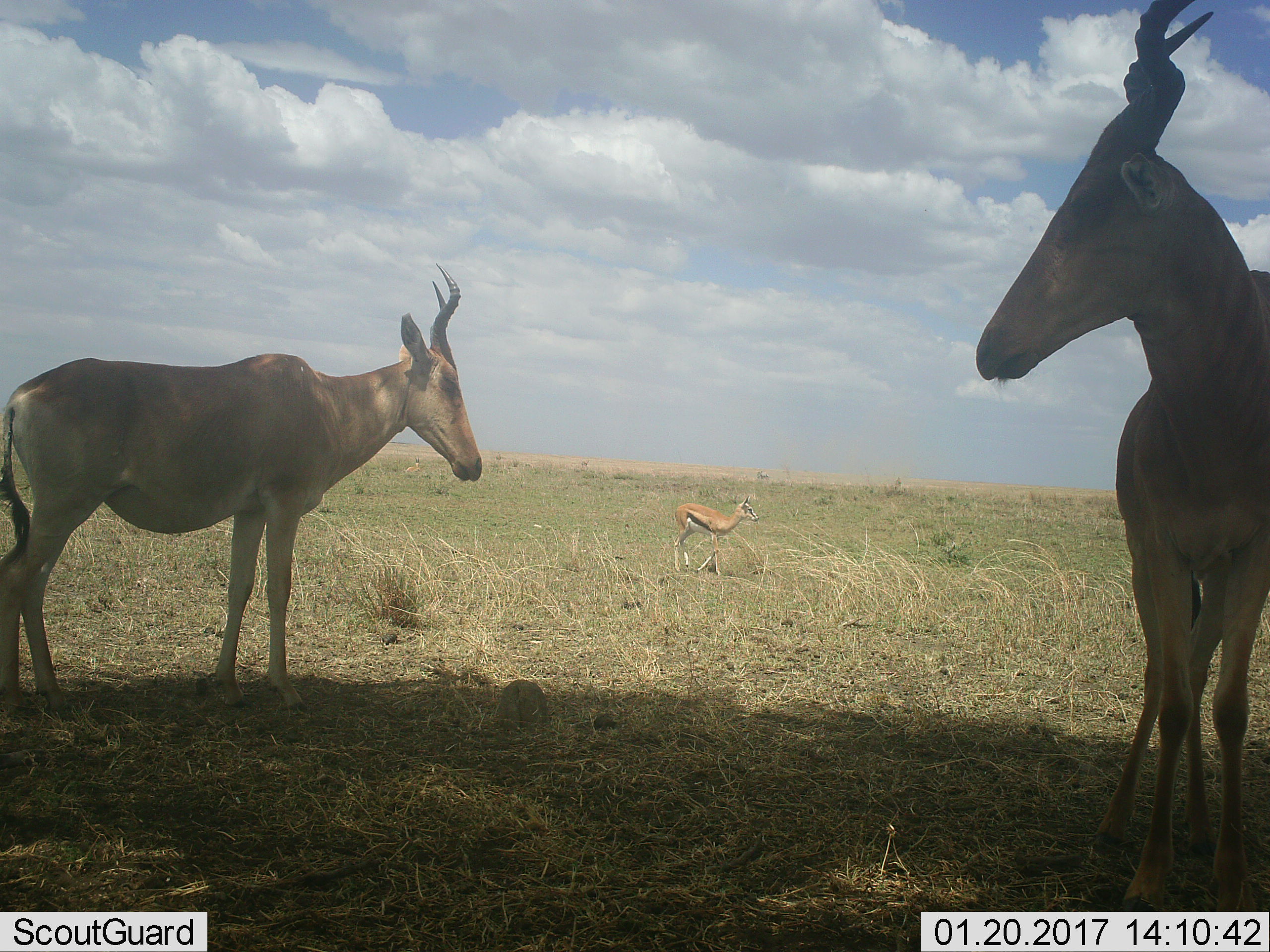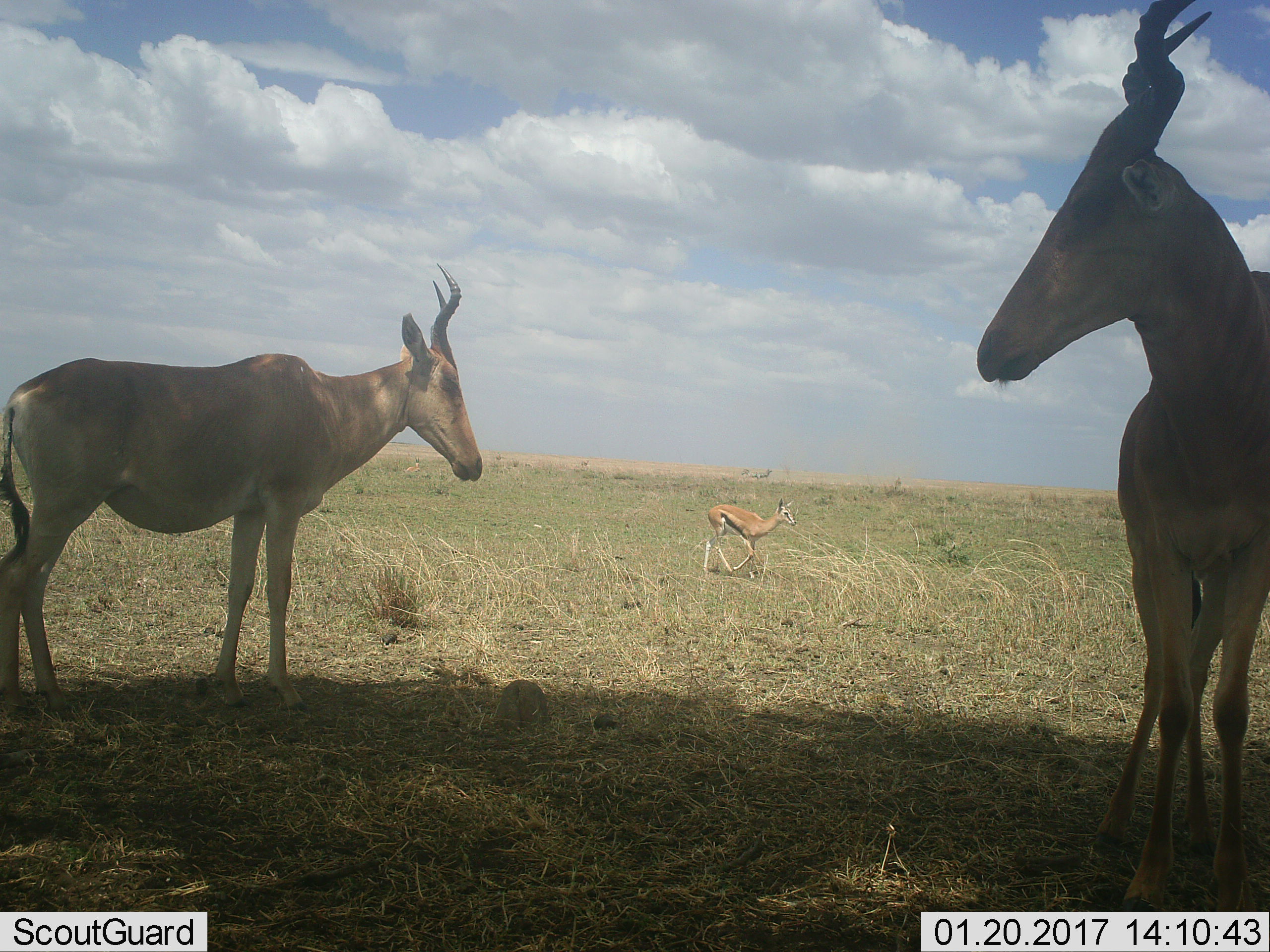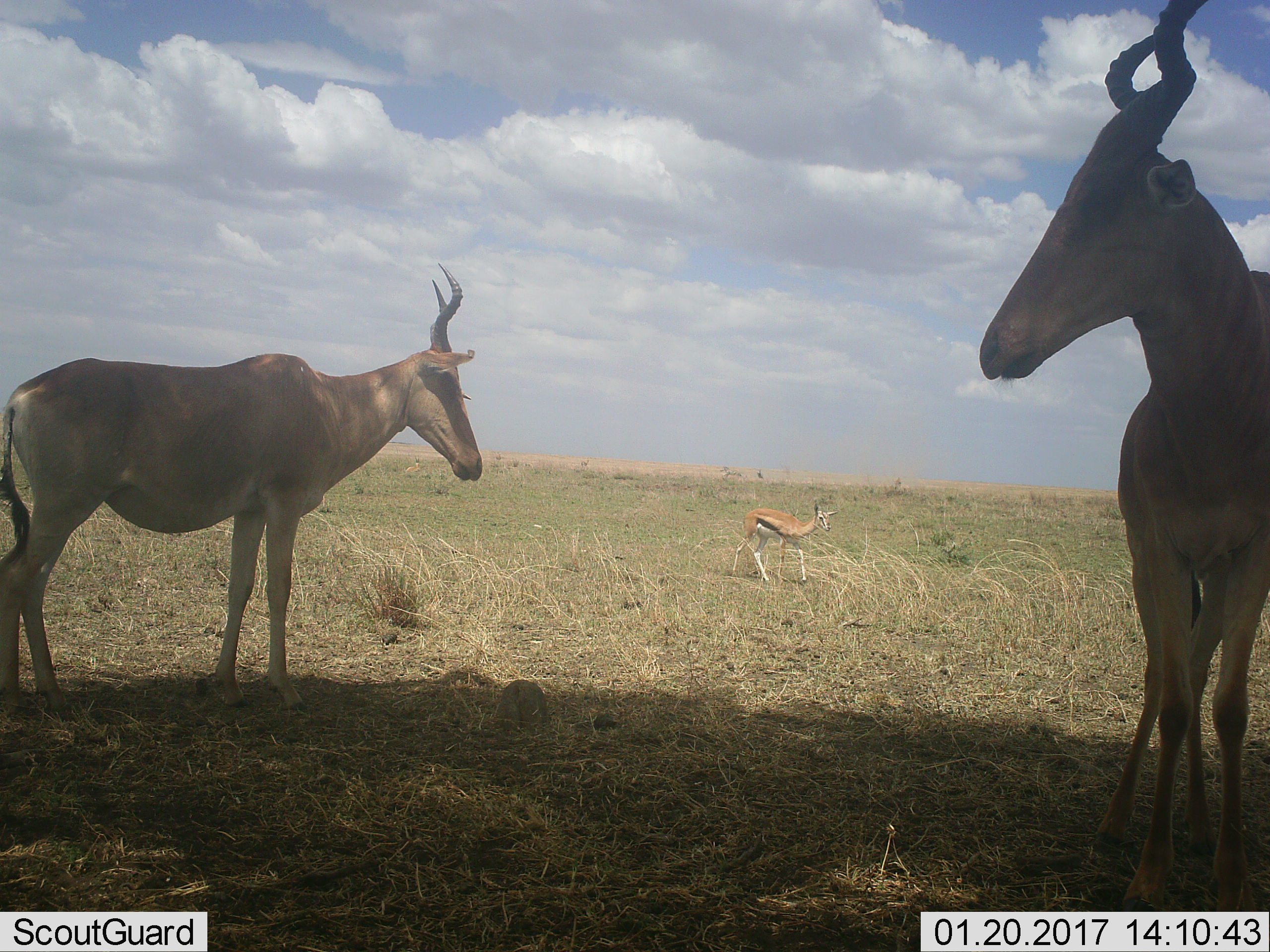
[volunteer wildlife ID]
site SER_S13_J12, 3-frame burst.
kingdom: Animalia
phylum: Chordata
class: Mammalia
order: Artiodactyla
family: Bovidae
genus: Eudorcas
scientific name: Eudorcas thomsonii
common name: thomson's gazelle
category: gazellethomsons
Gazellethomsons (thomson's gazelle) (Eudorcas thomsonii), count 1. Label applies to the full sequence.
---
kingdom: Animalia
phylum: Chordata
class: Mammalia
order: Artiodactyla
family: Bovidae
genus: Alcelaphus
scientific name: Alcelaphus buselaphus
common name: hartebeest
Hartebeest (Alcelaphus buselaphus), count 2. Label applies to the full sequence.